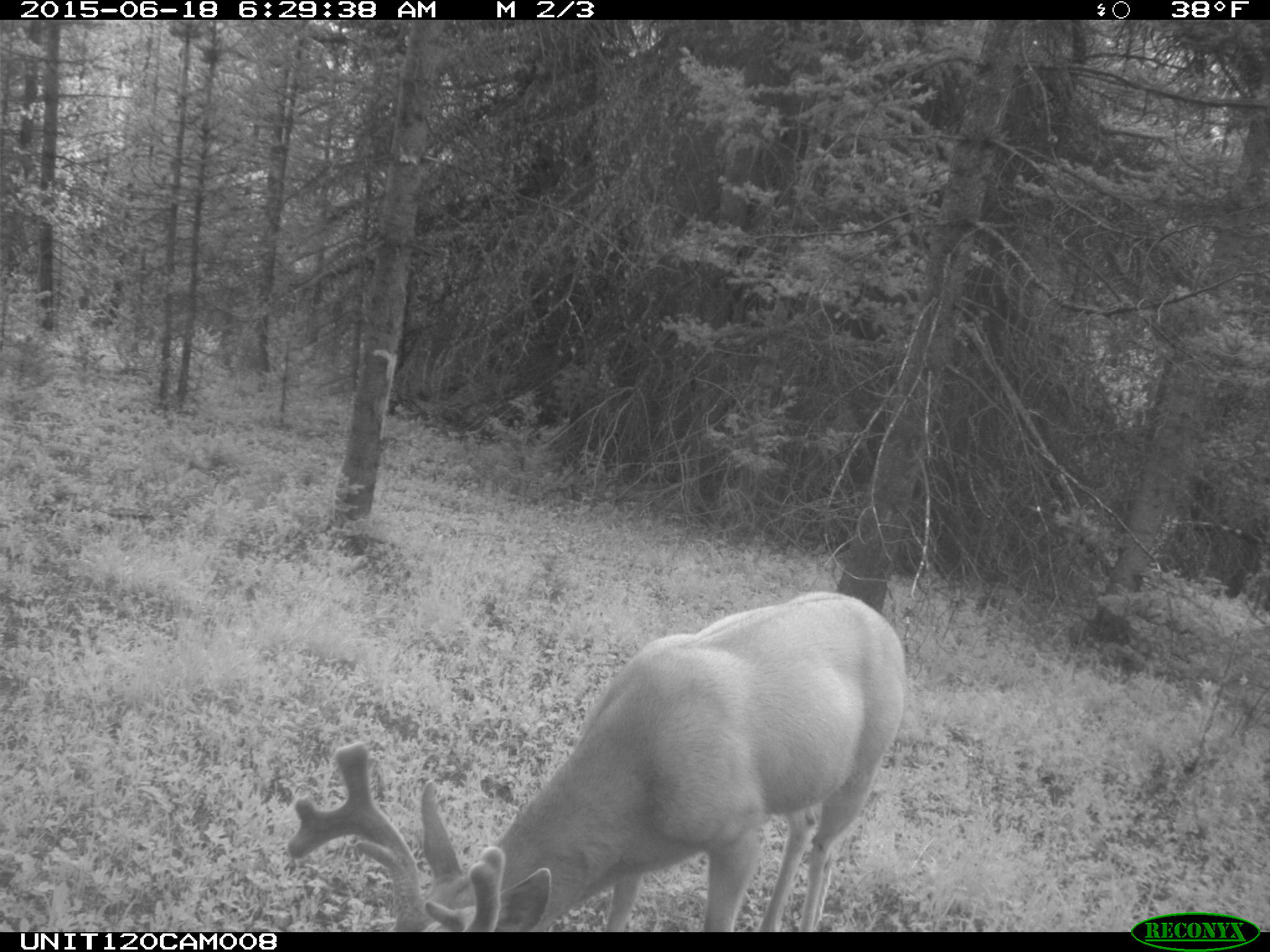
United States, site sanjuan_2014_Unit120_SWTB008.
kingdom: Animalia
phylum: Chordata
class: Mammalia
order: Artiodactyla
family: Cervidae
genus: Odocoileus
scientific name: Odocoileus hemionus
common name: mule deer